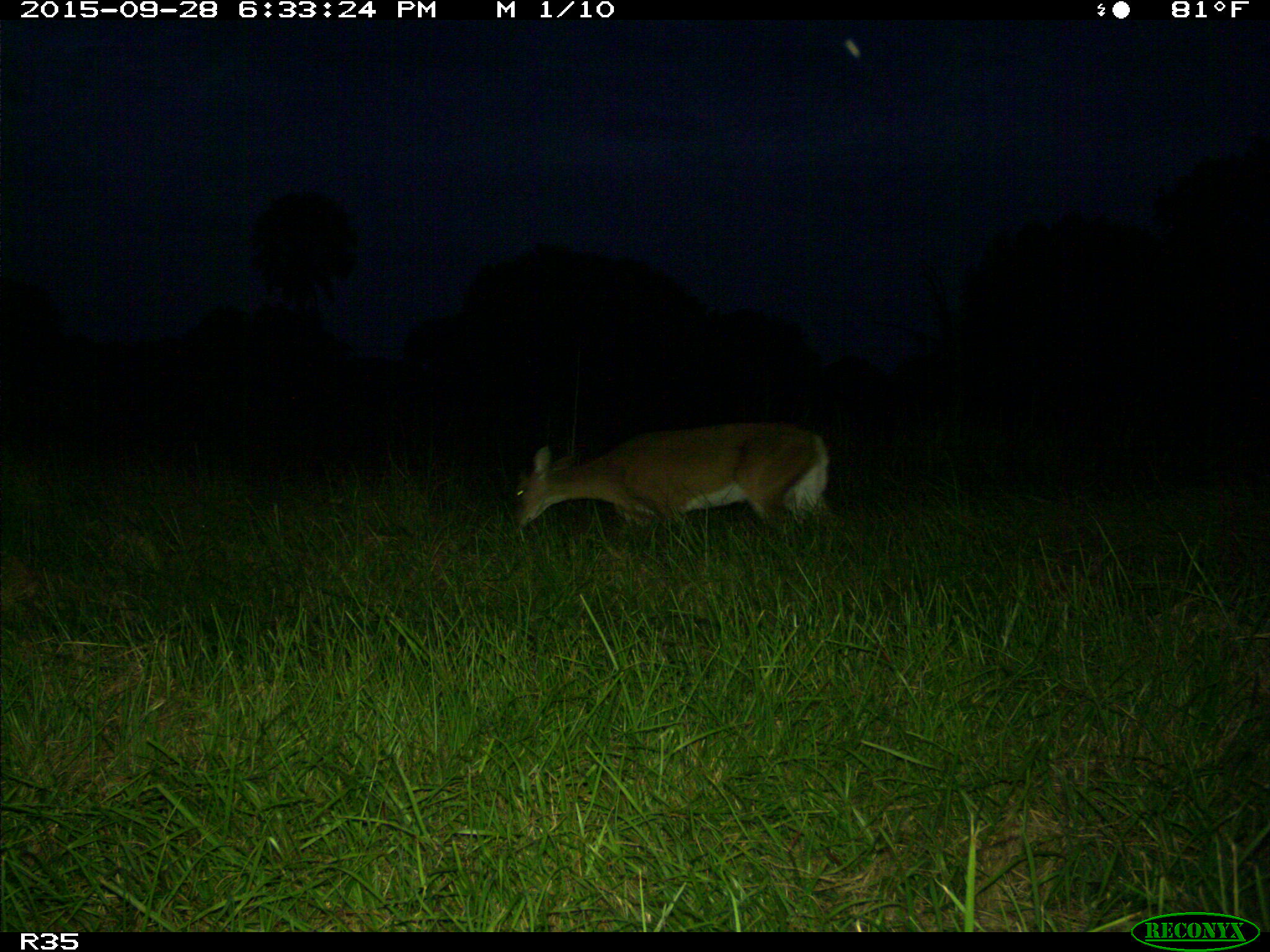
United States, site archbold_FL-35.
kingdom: Animalia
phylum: Chordata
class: Mammalia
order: Artiodactyla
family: Cervidae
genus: Odocoileus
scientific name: Odocoileus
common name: deer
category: unidentified deer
Unidentified deer (deer) (Odocoileus).